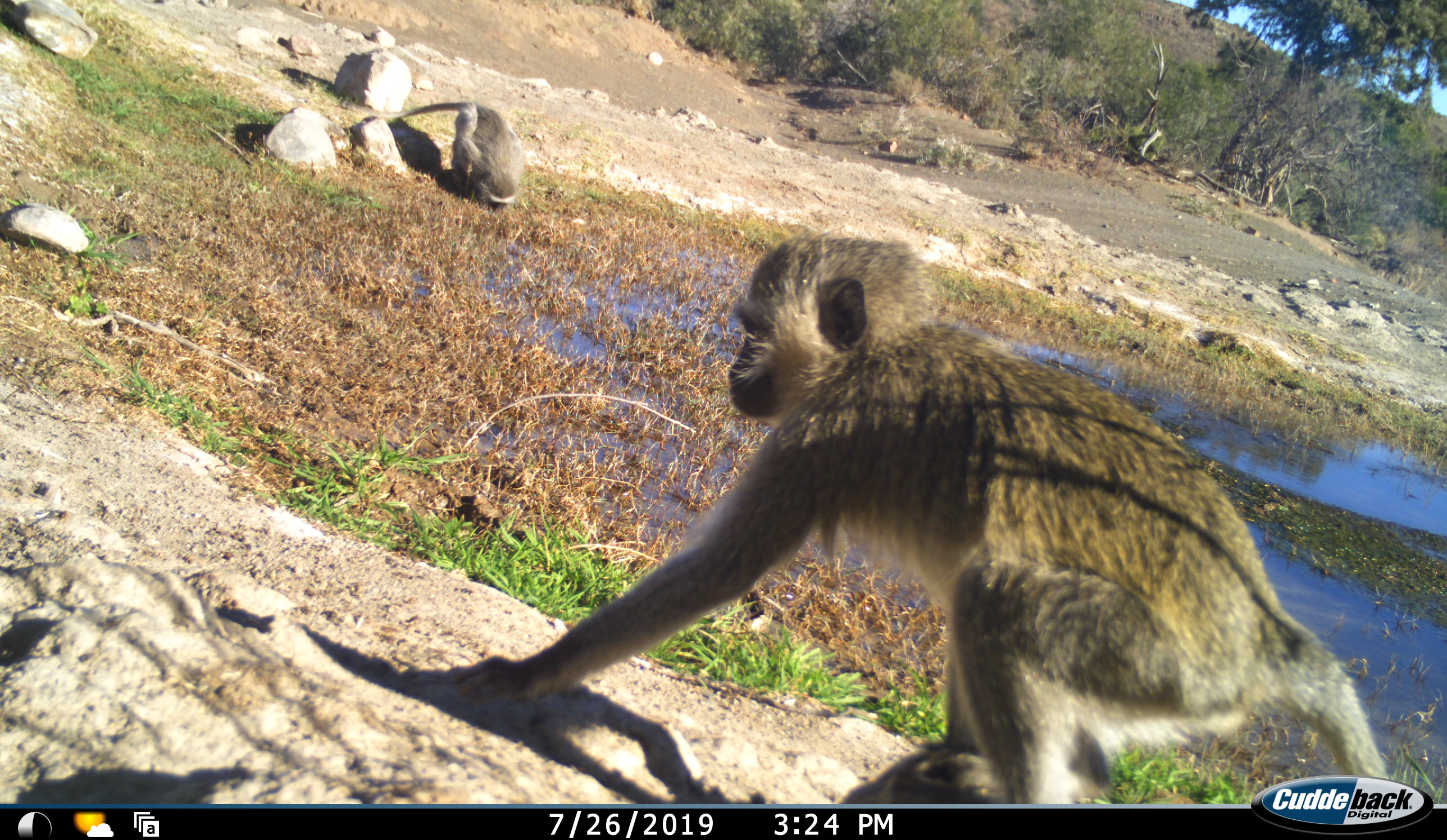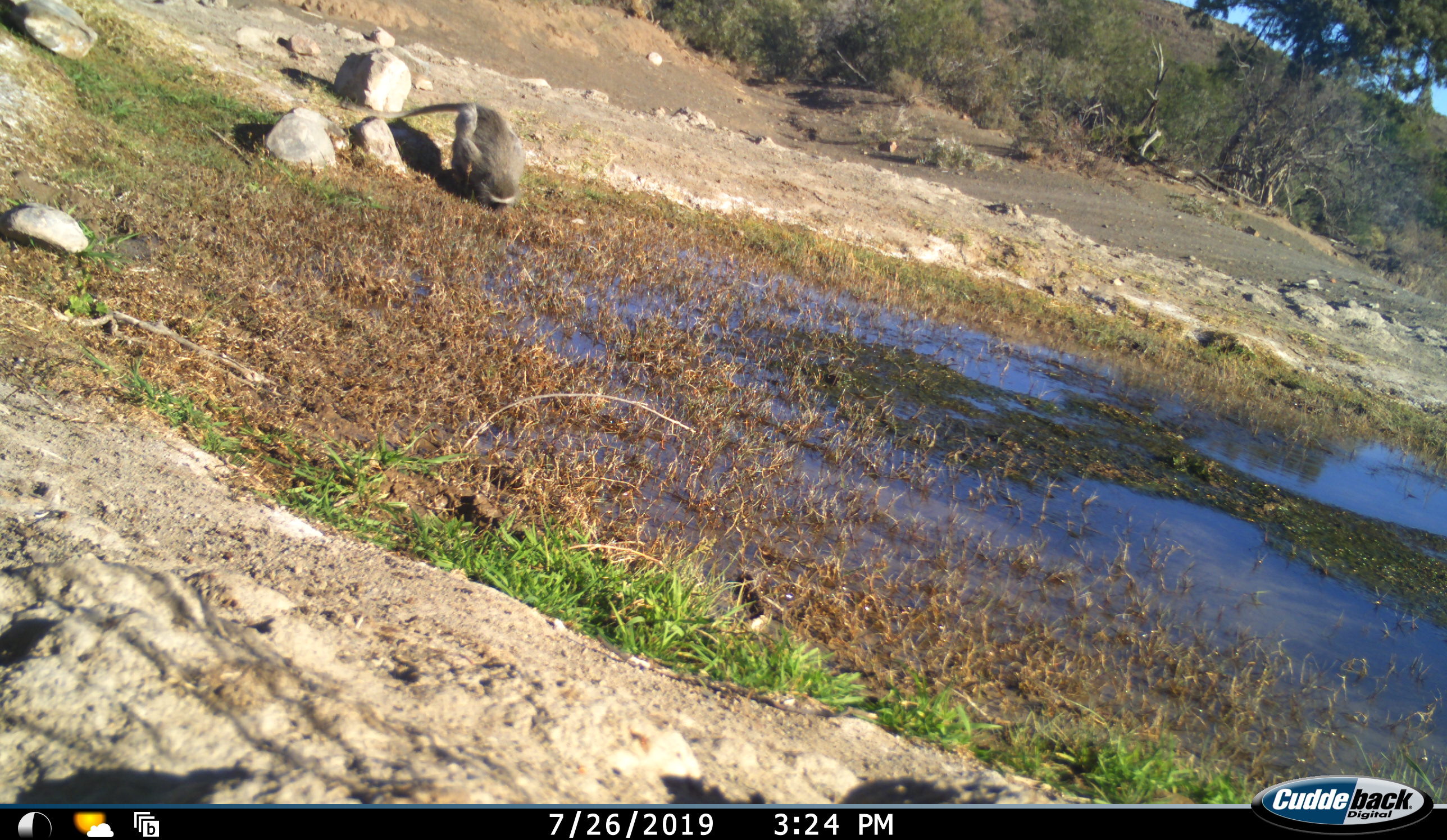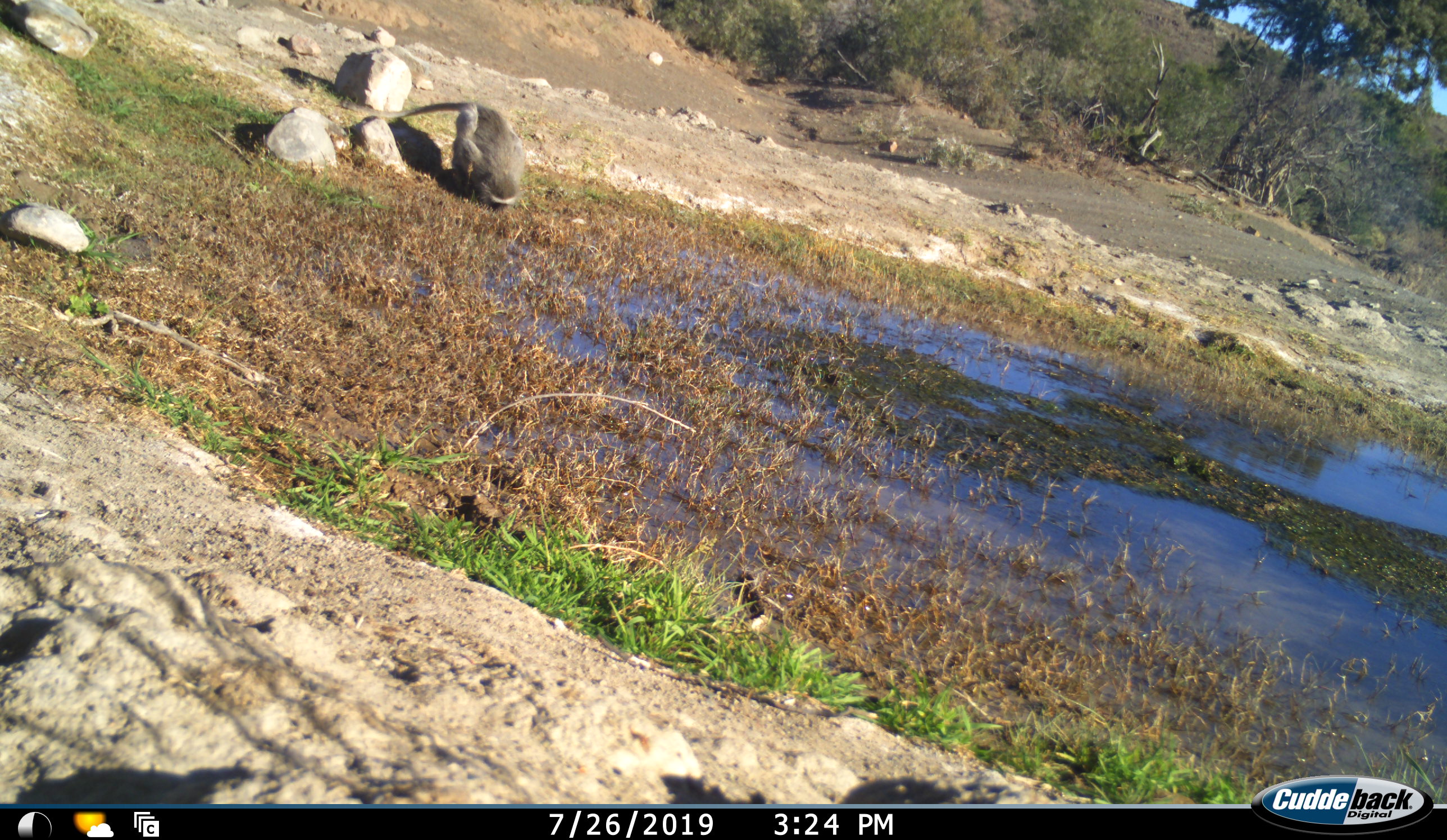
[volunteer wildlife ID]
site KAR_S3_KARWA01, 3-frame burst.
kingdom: Animalia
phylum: Chordata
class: Mammalia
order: Primates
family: Cercopithecidae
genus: Chlorocebus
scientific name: Chlorocebus pygerythrus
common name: vervet monkey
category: monkeyvervet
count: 2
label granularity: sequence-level